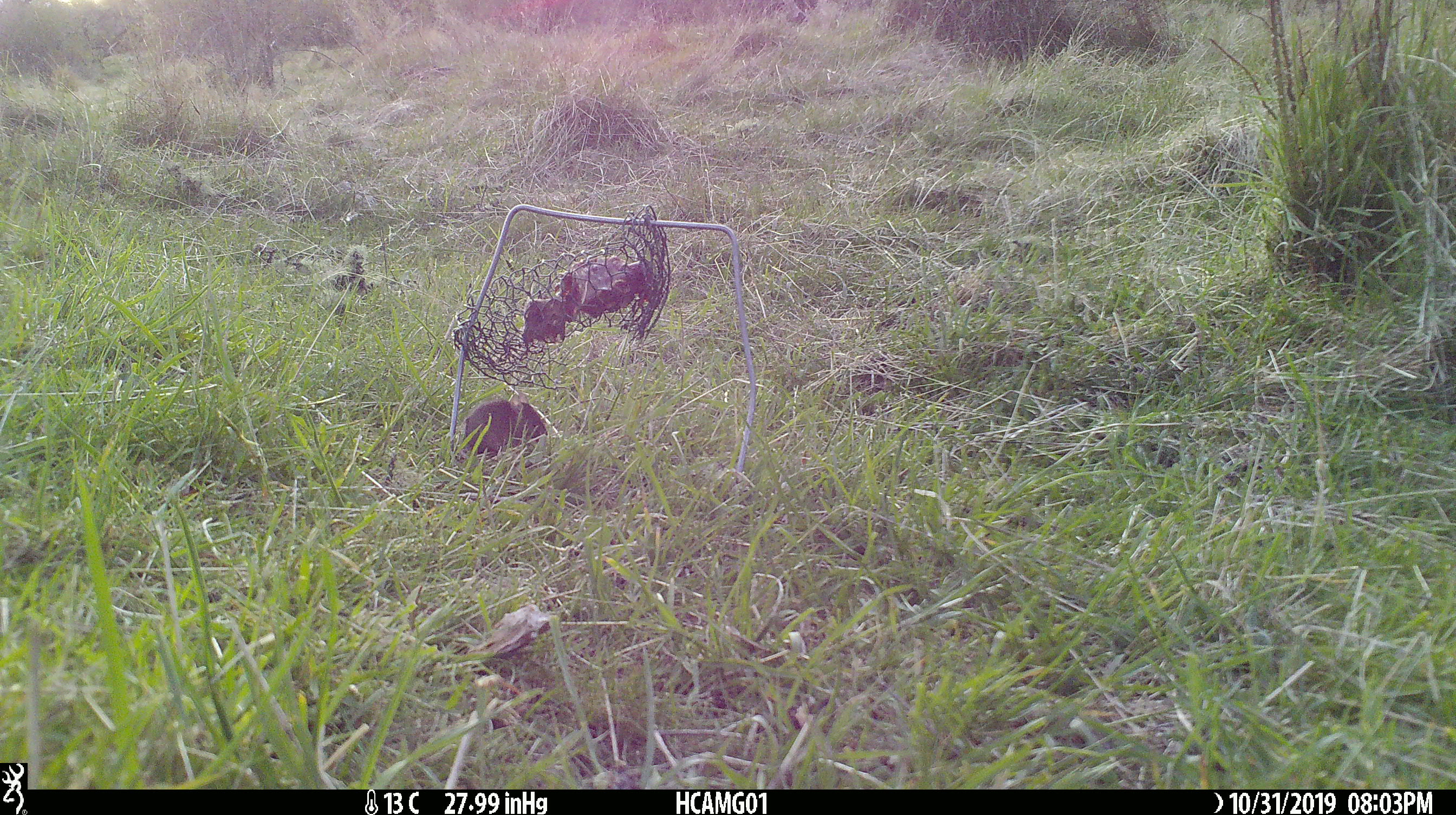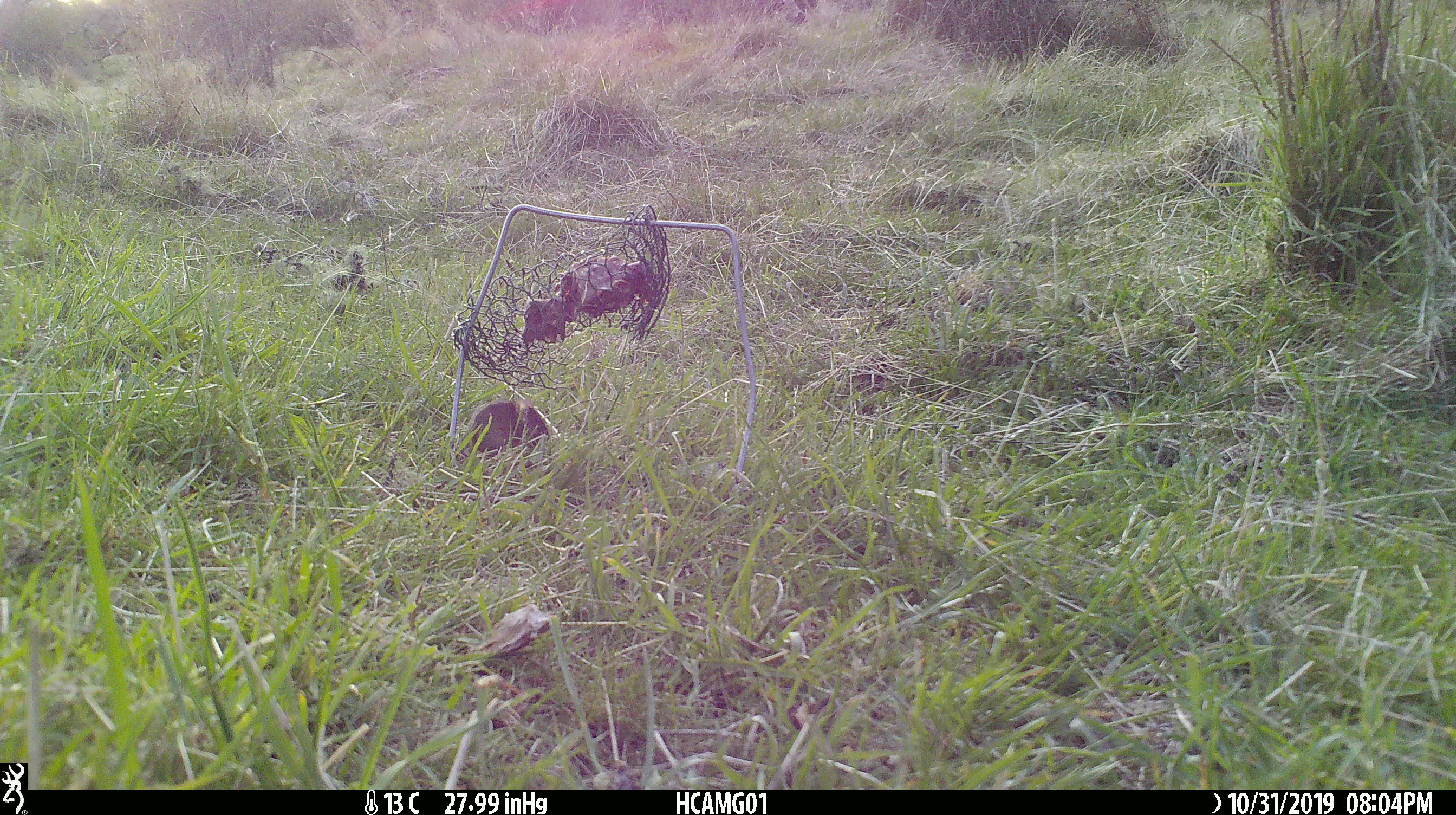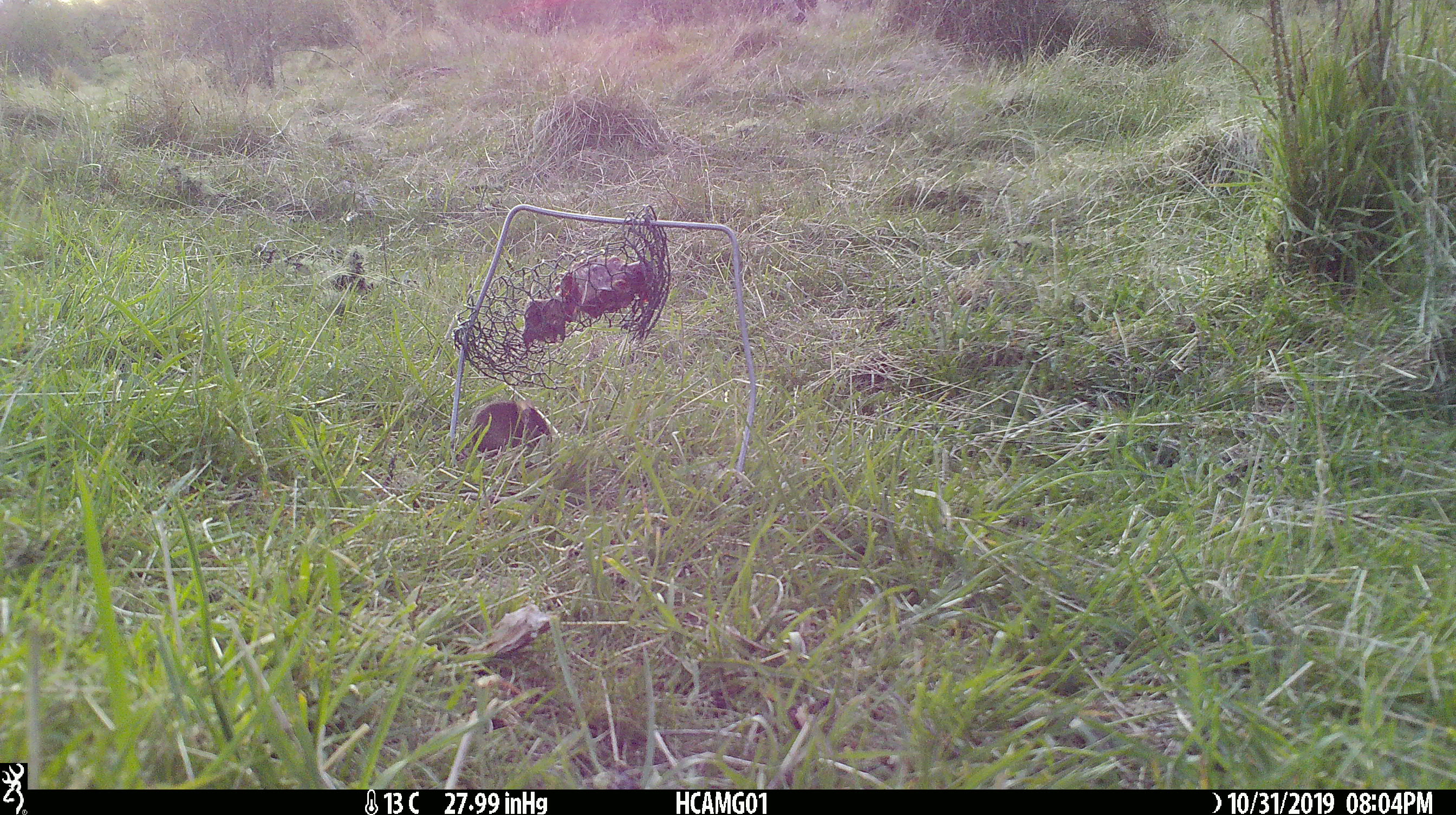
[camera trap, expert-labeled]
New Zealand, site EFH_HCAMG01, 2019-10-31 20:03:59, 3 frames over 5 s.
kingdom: Animalia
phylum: Chordata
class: Mammalia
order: Rodentia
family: Muridae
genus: Mus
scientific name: Mus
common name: mouse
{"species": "mouse (Mus)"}